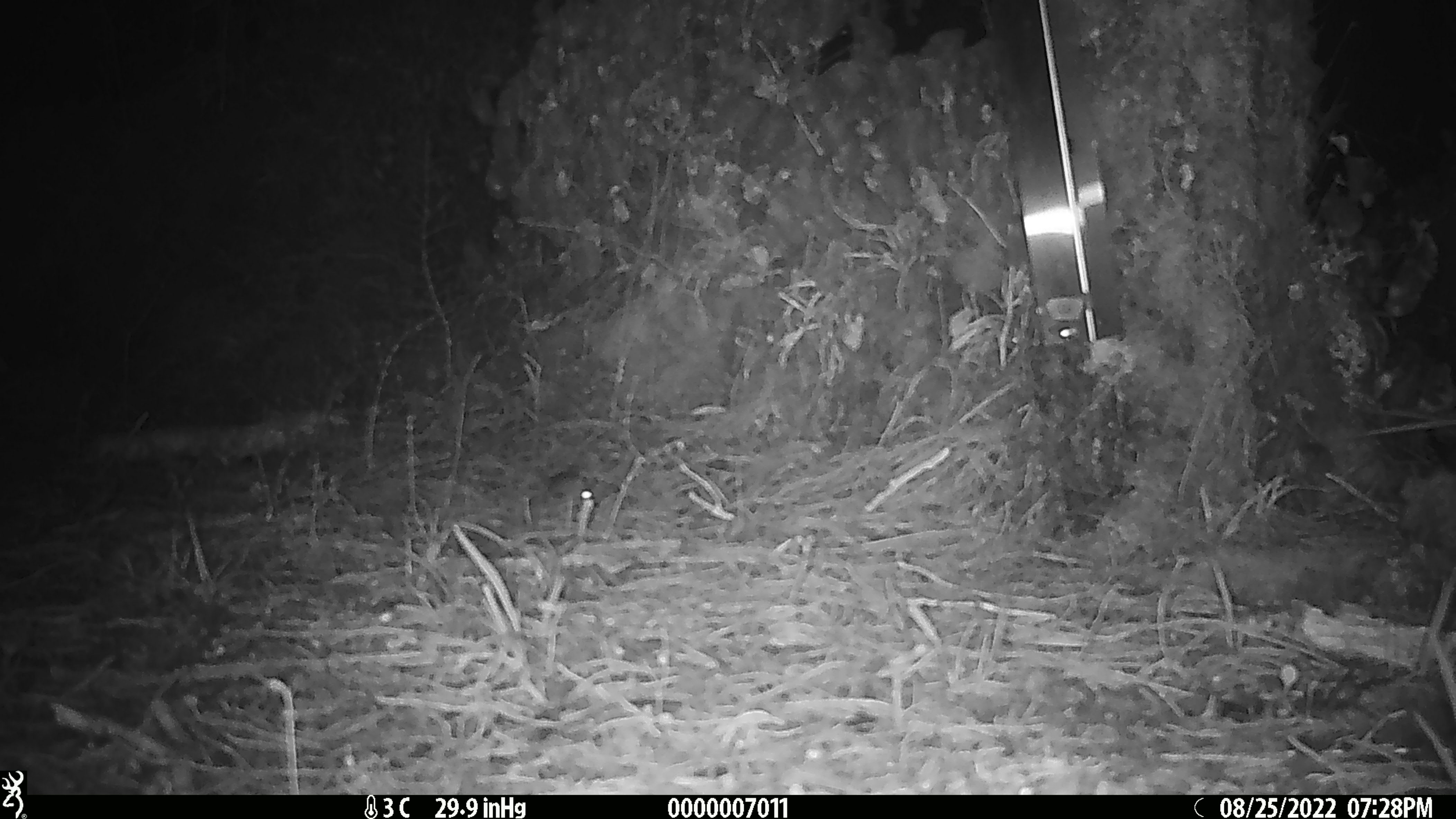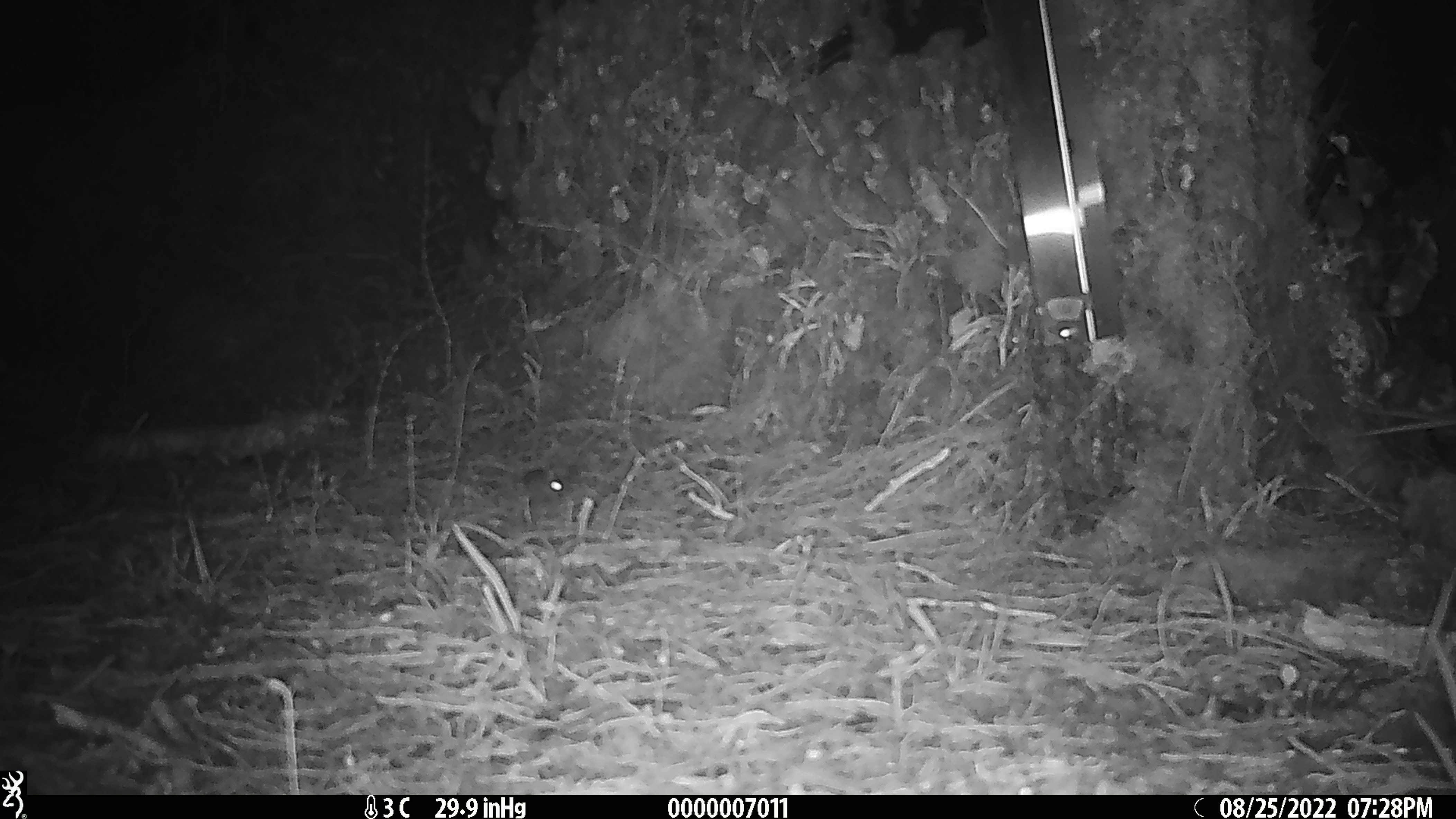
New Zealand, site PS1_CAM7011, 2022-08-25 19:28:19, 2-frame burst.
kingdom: Animalia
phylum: Chordata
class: Mammalia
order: Rodentia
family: Muridae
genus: Mus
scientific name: Mus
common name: mouse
Mouse (Mus).